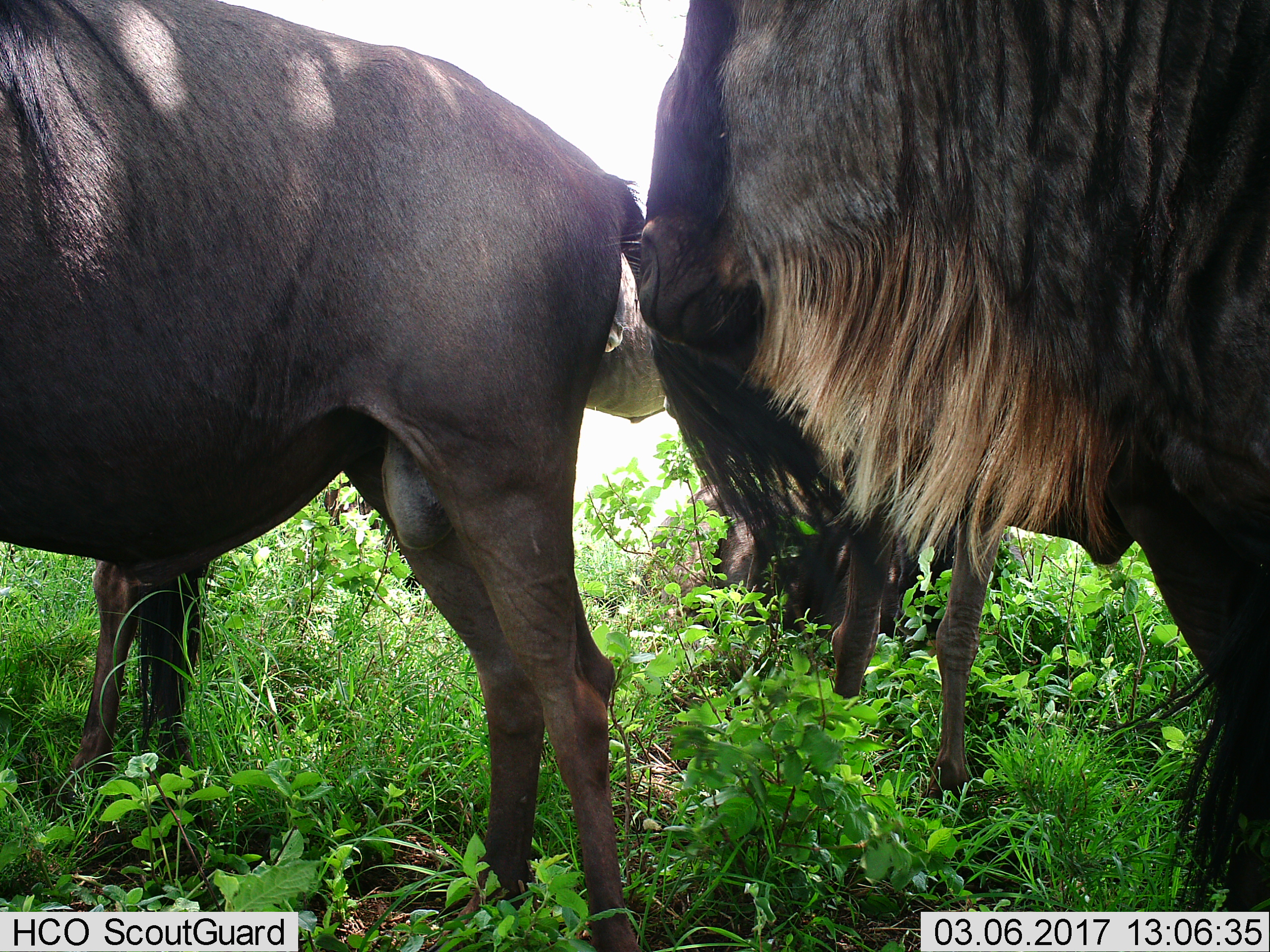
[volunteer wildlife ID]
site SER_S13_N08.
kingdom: Animalia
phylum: Chordata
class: Mammalia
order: Artiodactyla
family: Bovidae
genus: Connochaetes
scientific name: Connochaetes taurinus taurinus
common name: blue wildebeest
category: wildebeestblue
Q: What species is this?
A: Wildebeestblue (blue wildebeest) (Connochaetes taurinus taurinus).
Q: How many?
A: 4.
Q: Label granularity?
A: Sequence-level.